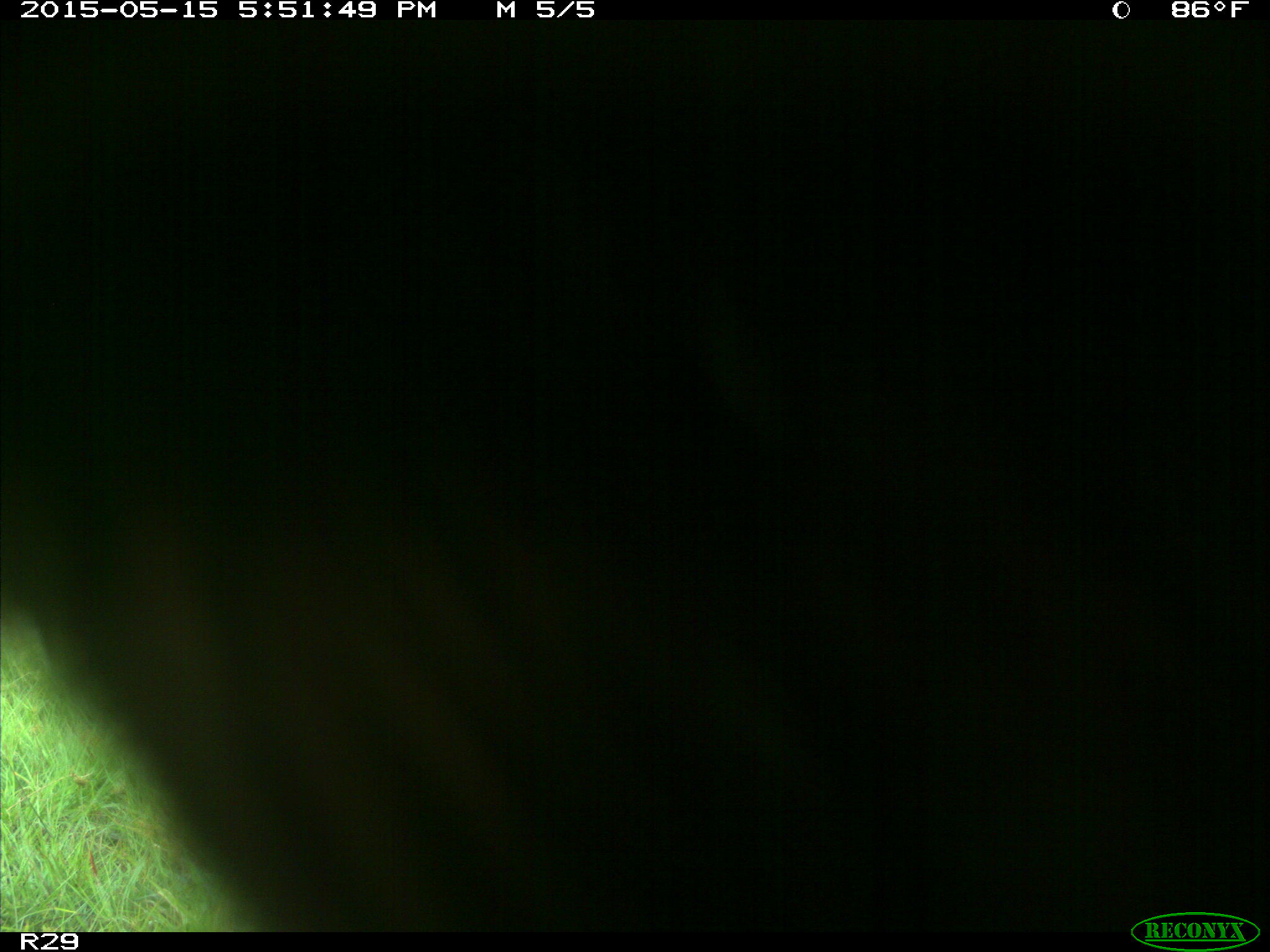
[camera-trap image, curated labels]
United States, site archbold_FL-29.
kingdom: Animalia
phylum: Chordata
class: Mammalia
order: Artiodactyla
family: Bovidae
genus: Bos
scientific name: Bos taurus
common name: domestic cow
Bos taurus (domestic cow).